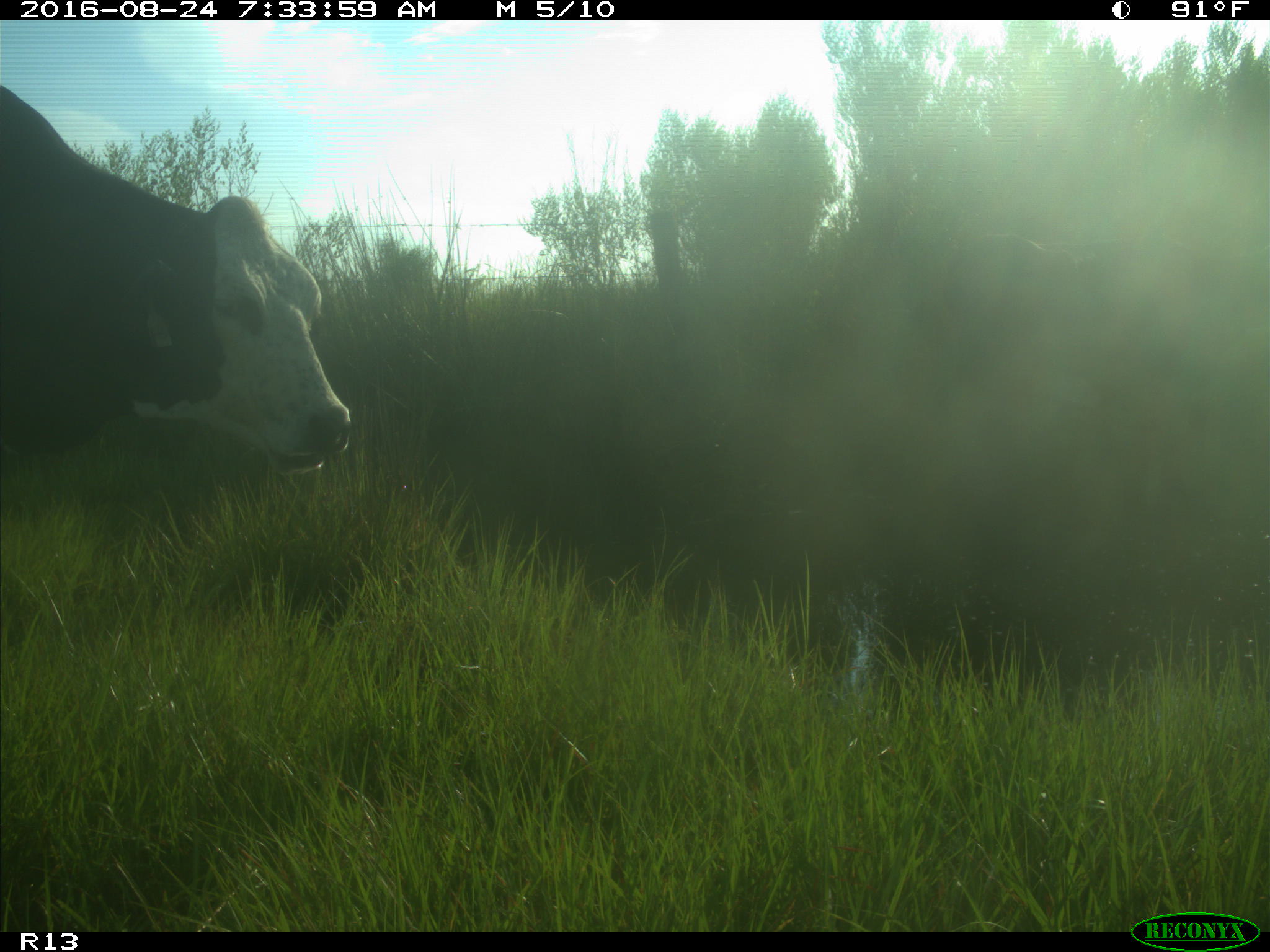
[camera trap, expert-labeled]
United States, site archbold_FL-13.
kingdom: Animalia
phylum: Chordata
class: Mammalia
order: Artiodactyla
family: Bovidae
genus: Bos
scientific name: Bos taurus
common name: domestic cow